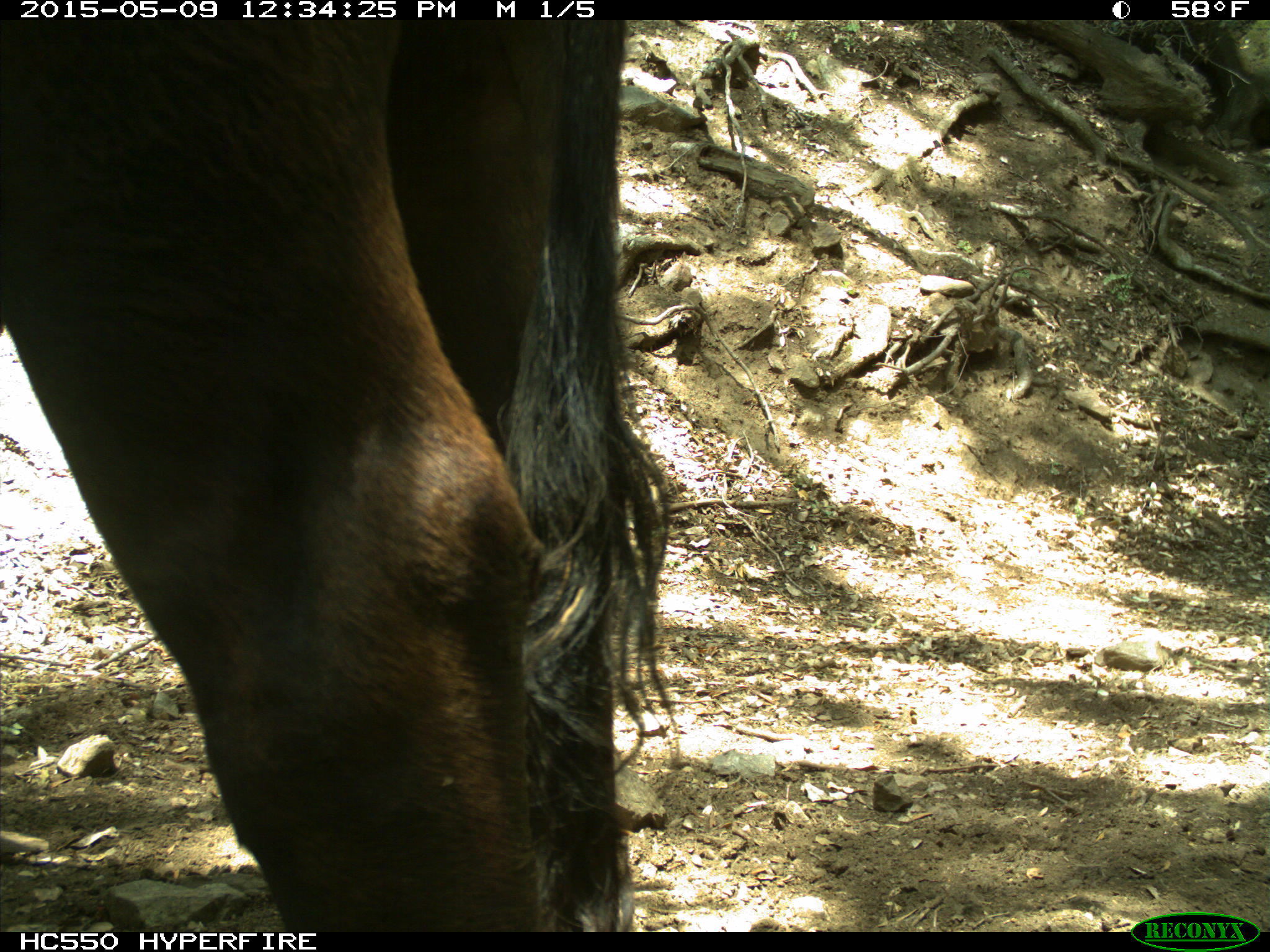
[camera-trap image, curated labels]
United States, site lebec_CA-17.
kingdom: Animalia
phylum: Chordata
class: Mammalia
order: Artiodactyla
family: Bovidae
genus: Bos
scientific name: Bos taurus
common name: domestic cow